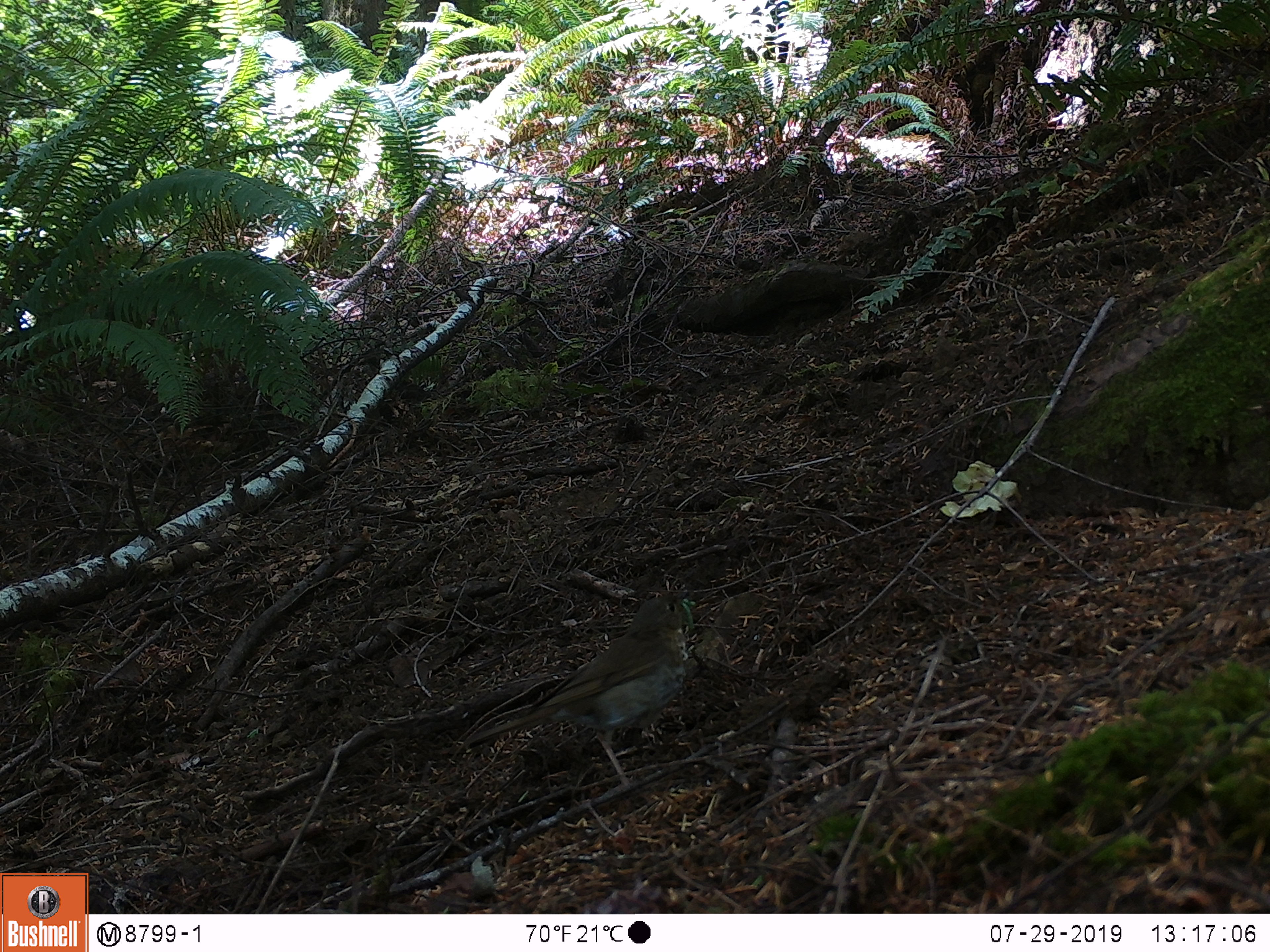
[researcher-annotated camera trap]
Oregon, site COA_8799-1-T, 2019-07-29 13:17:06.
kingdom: Animalia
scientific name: Animalia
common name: invertebrate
Invertebrate (Animalia).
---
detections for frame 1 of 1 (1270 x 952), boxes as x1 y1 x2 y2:
invertebrate: 441 589 688 801; 677 587 705 634